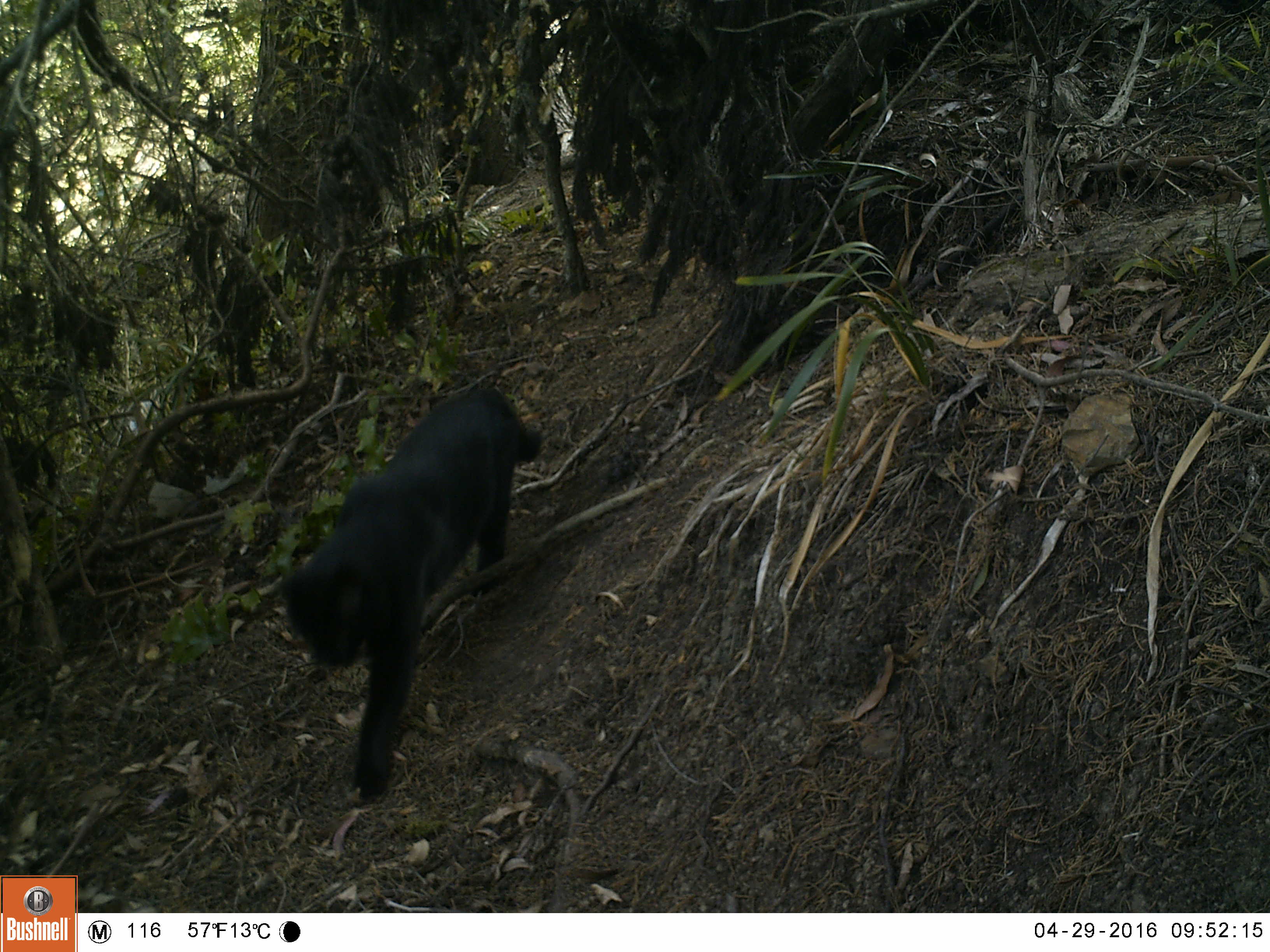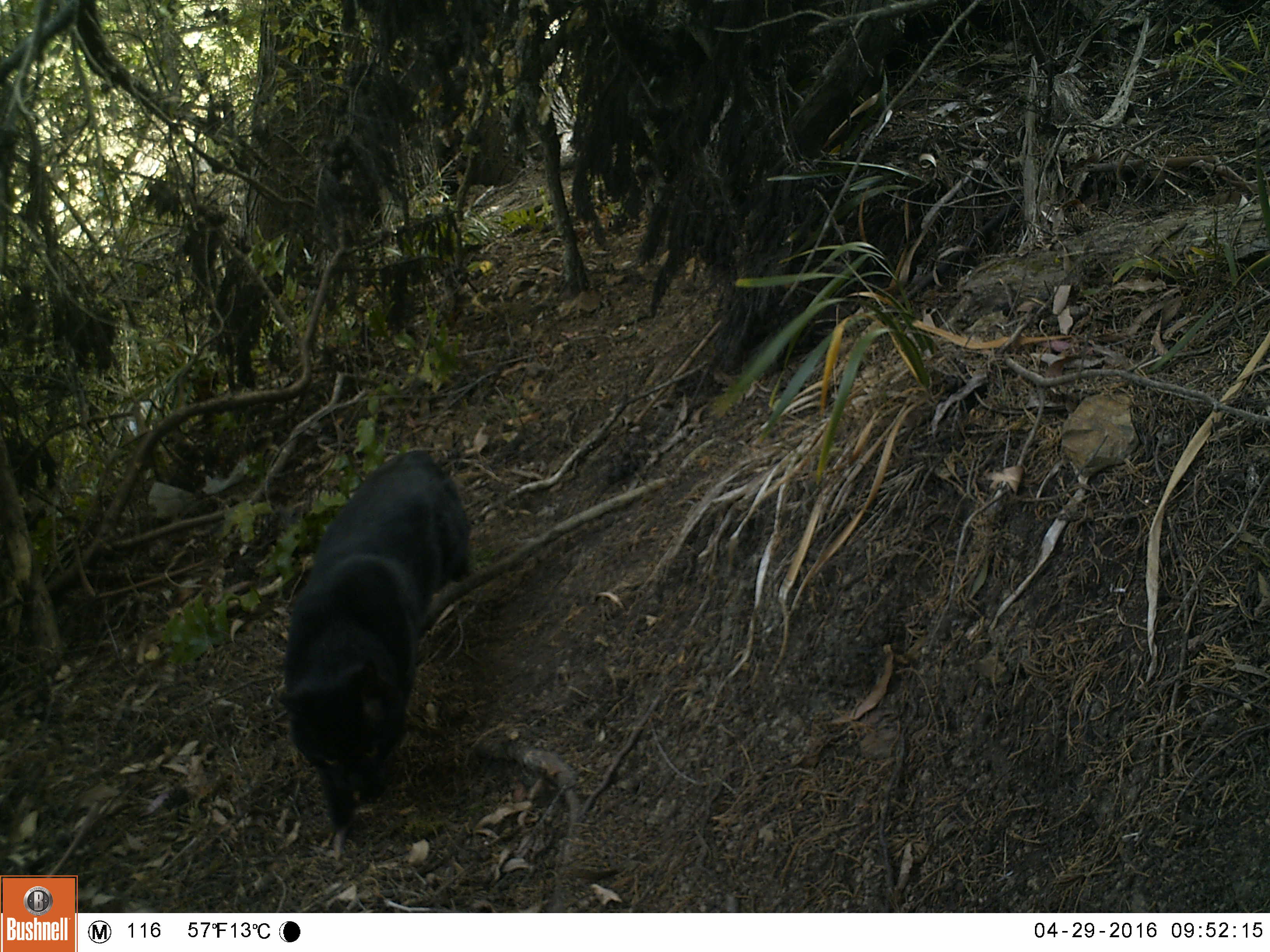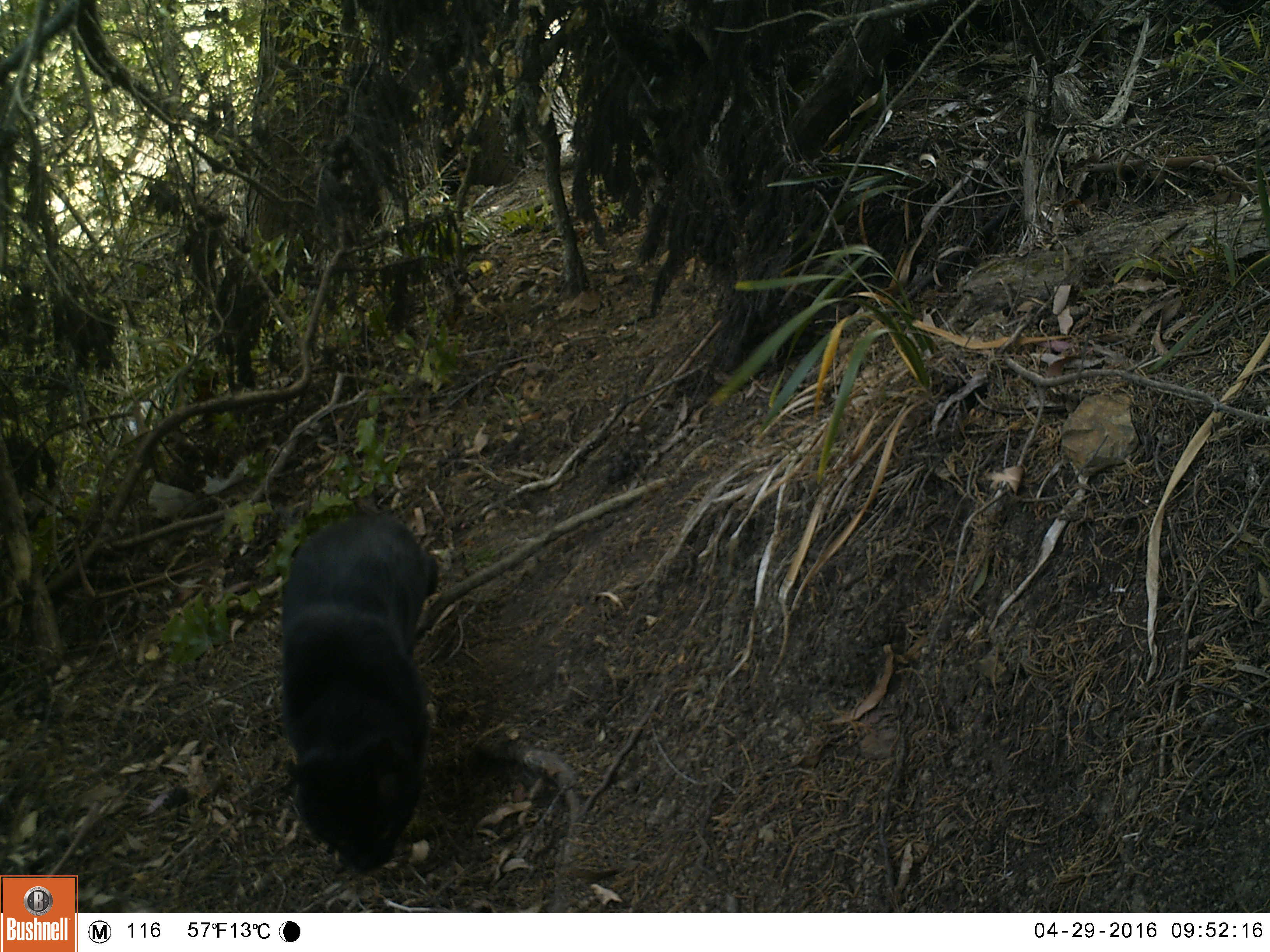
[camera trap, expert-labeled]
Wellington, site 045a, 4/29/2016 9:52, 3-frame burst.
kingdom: Animalia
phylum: Chordata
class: Mammalia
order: Carnivora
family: Felidae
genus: Felis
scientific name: Felis catus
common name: cat